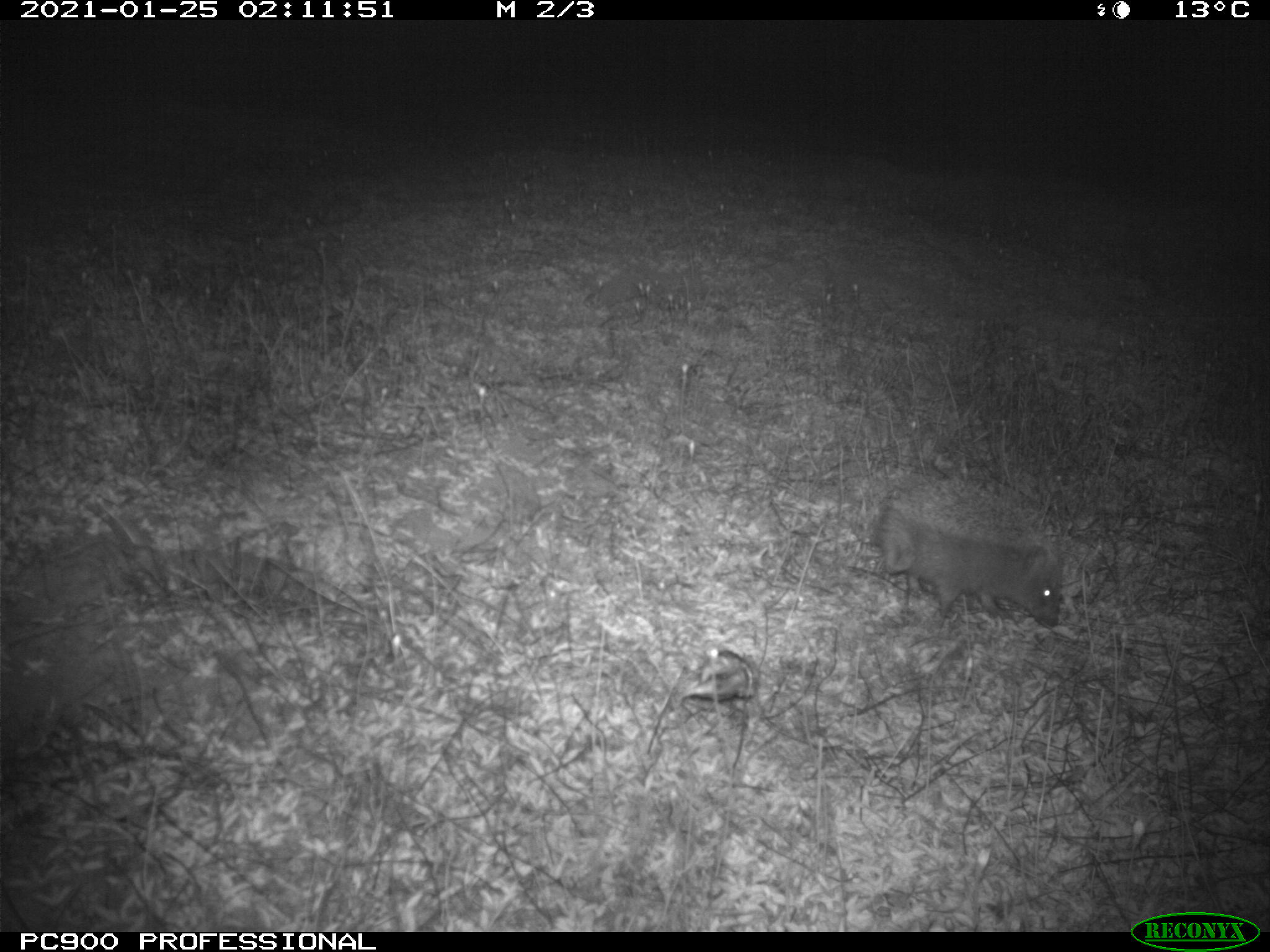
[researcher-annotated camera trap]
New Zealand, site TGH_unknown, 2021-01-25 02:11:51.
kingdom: Animalia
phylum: Chordata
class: Mammalia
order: Eulipotyphla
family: Erinaceidae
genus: Erinaceus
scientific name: Erinaceus europaeus europaeus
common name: european hedgehog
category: hedgehog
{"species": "hedgehog (european hedgehog) (Erinaceus europaeus europaeus)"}